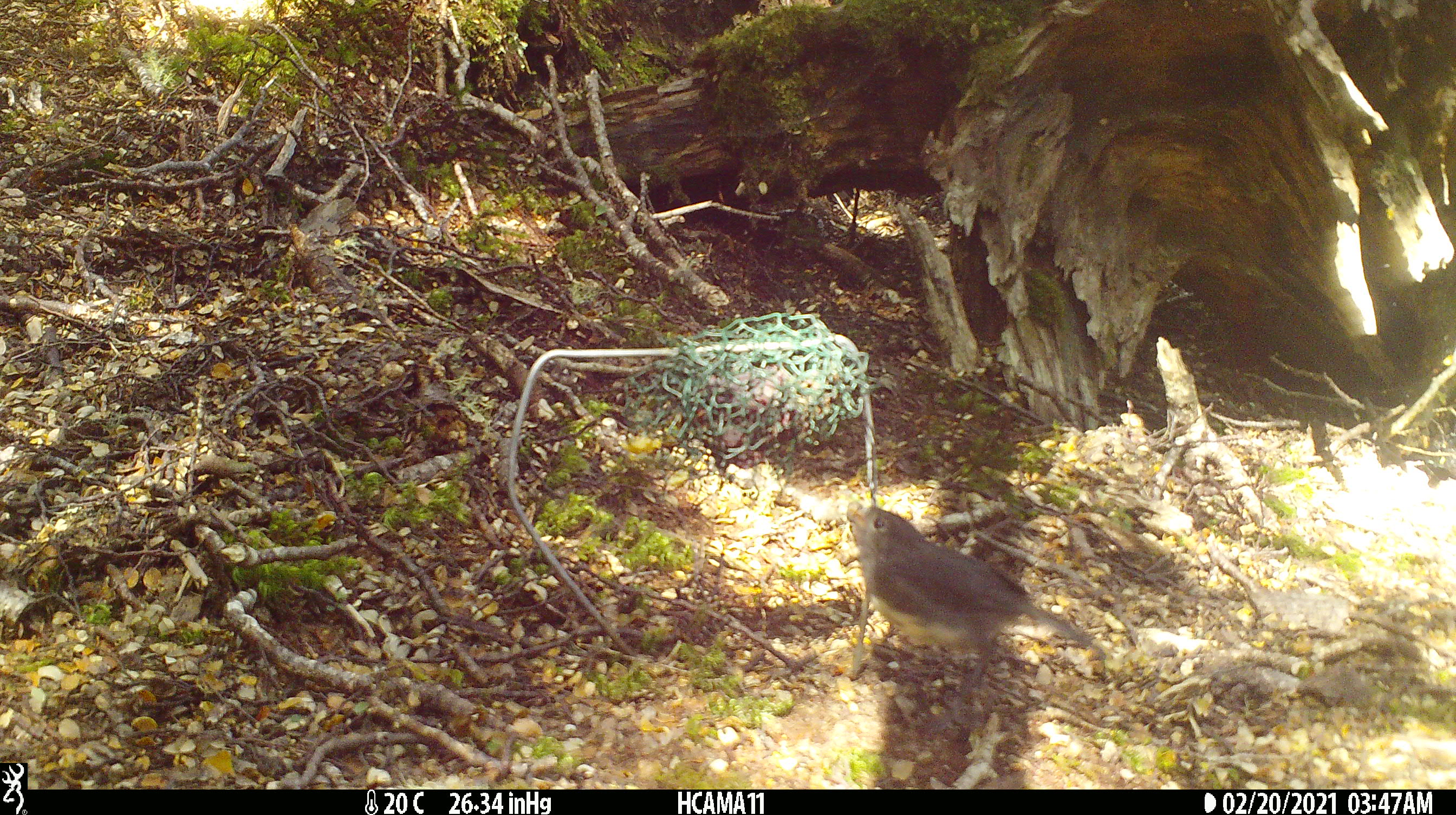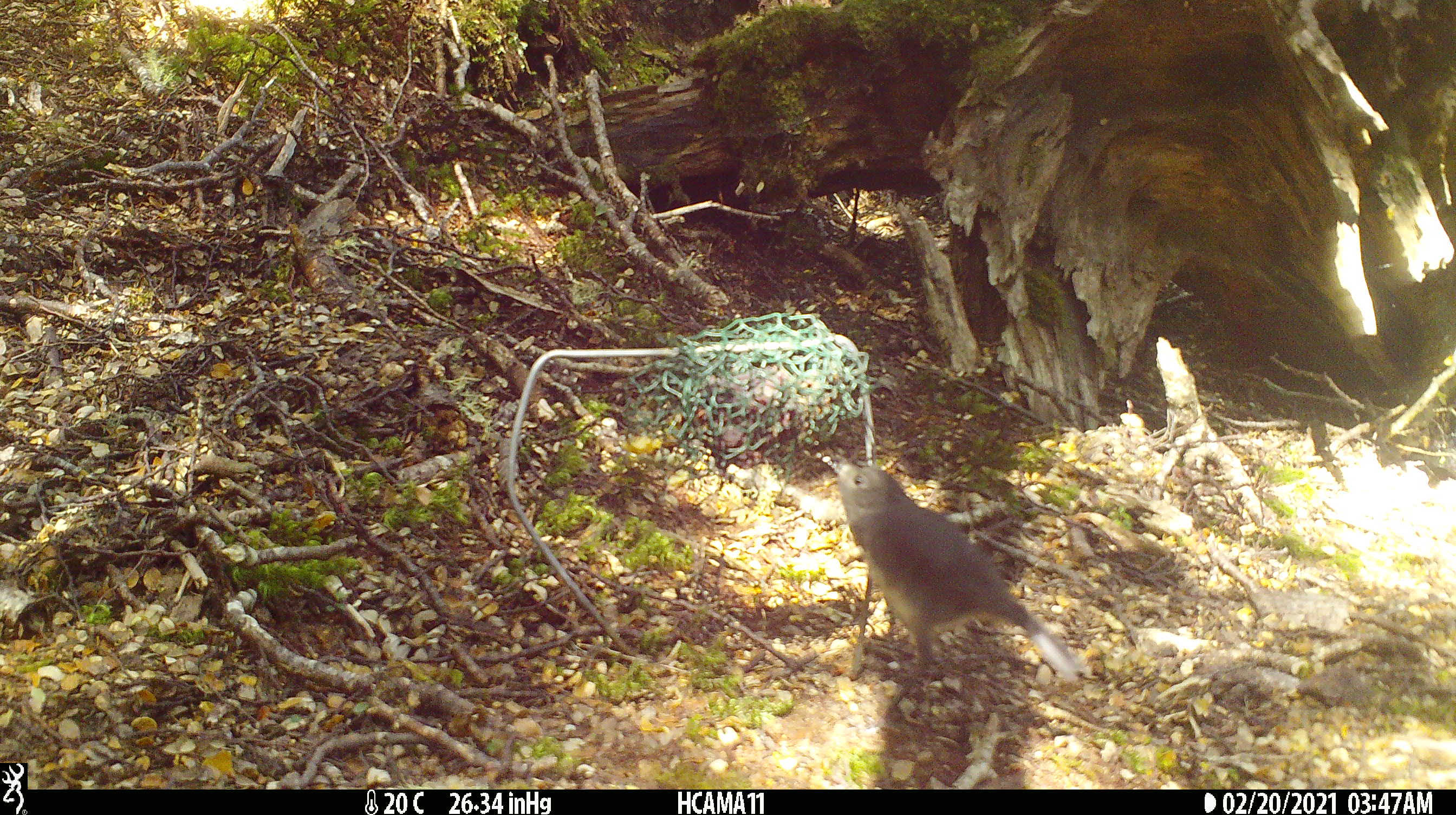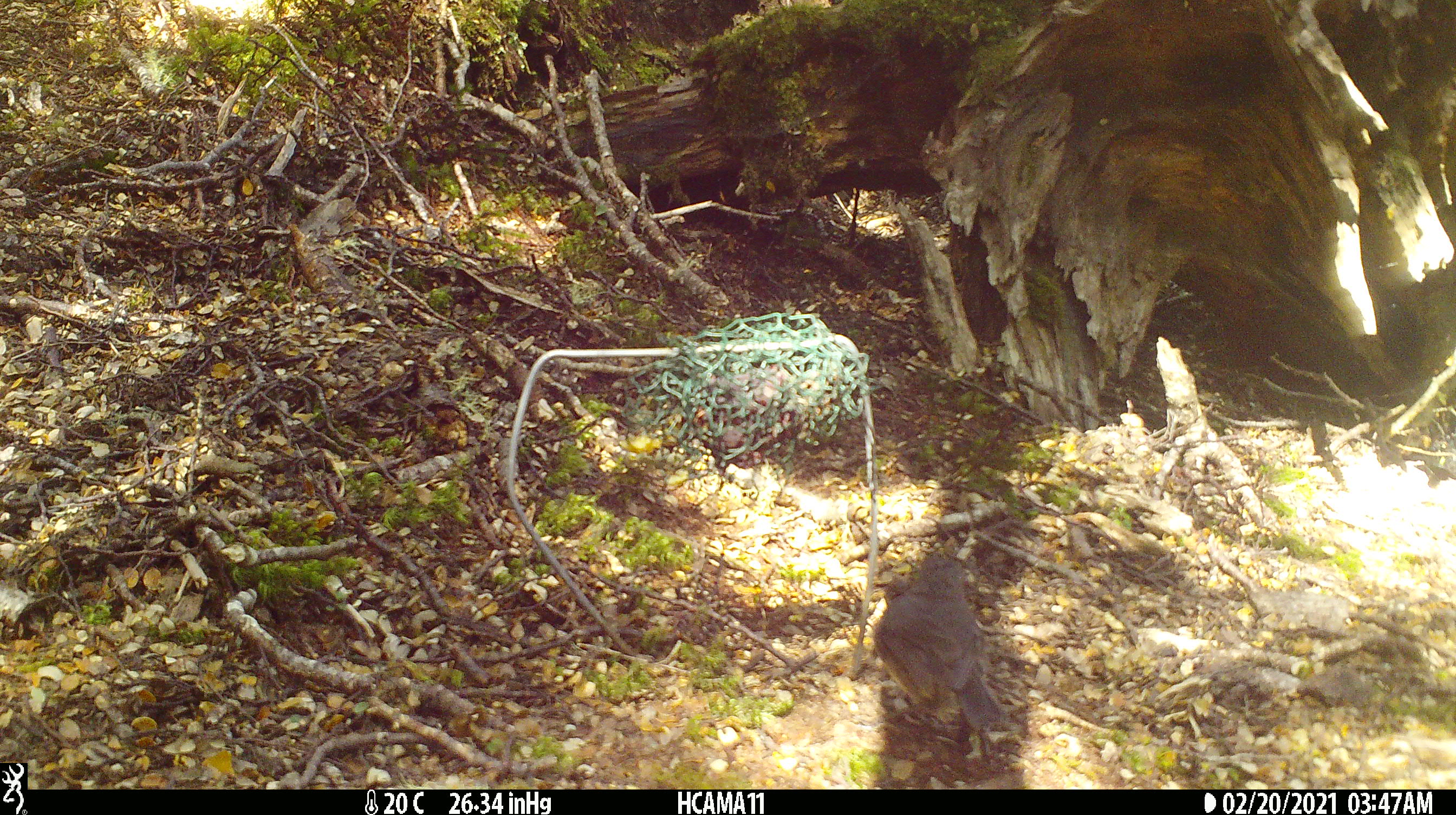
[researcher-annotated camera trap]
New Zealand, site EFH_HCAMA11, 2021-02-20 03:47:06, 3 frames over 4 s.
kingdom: Animalia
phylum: Chordata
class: Aves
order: Passeriformes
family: Petroicidae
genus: Petroica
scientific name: Petroica australis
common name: new zealand robin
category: robin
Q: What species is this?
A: Robin (new zealand robin) (Petroica australis).